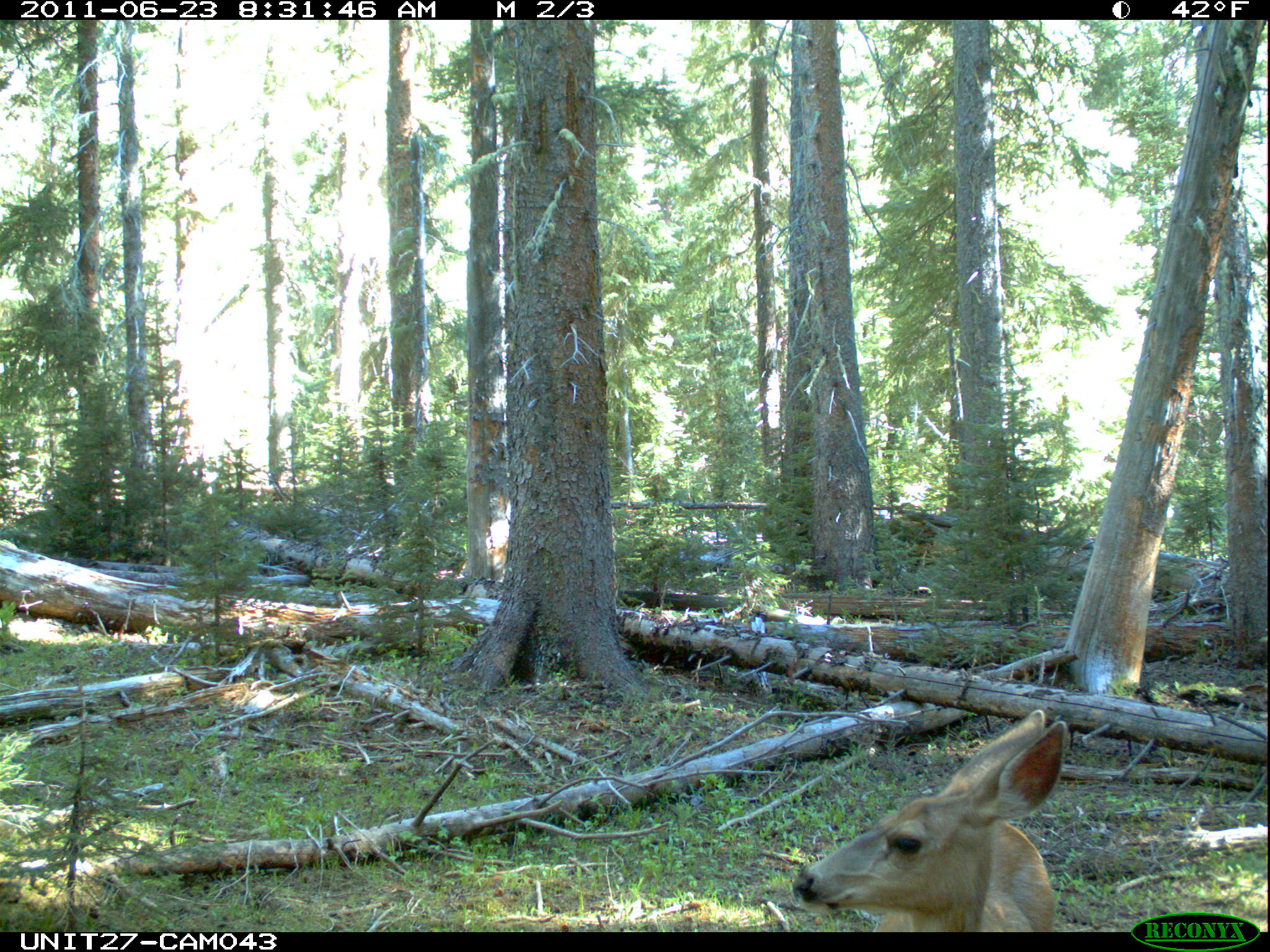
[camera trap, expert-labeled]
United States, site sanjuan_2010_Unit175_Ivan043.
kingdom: Animalia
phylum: Chordata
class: Mammalia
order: Artiodactyla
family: Cervidae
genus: Odocoileus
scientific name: Odocoileus hemionus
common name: mule deer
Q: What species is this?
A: Odocoileus hemionus (mule deer).